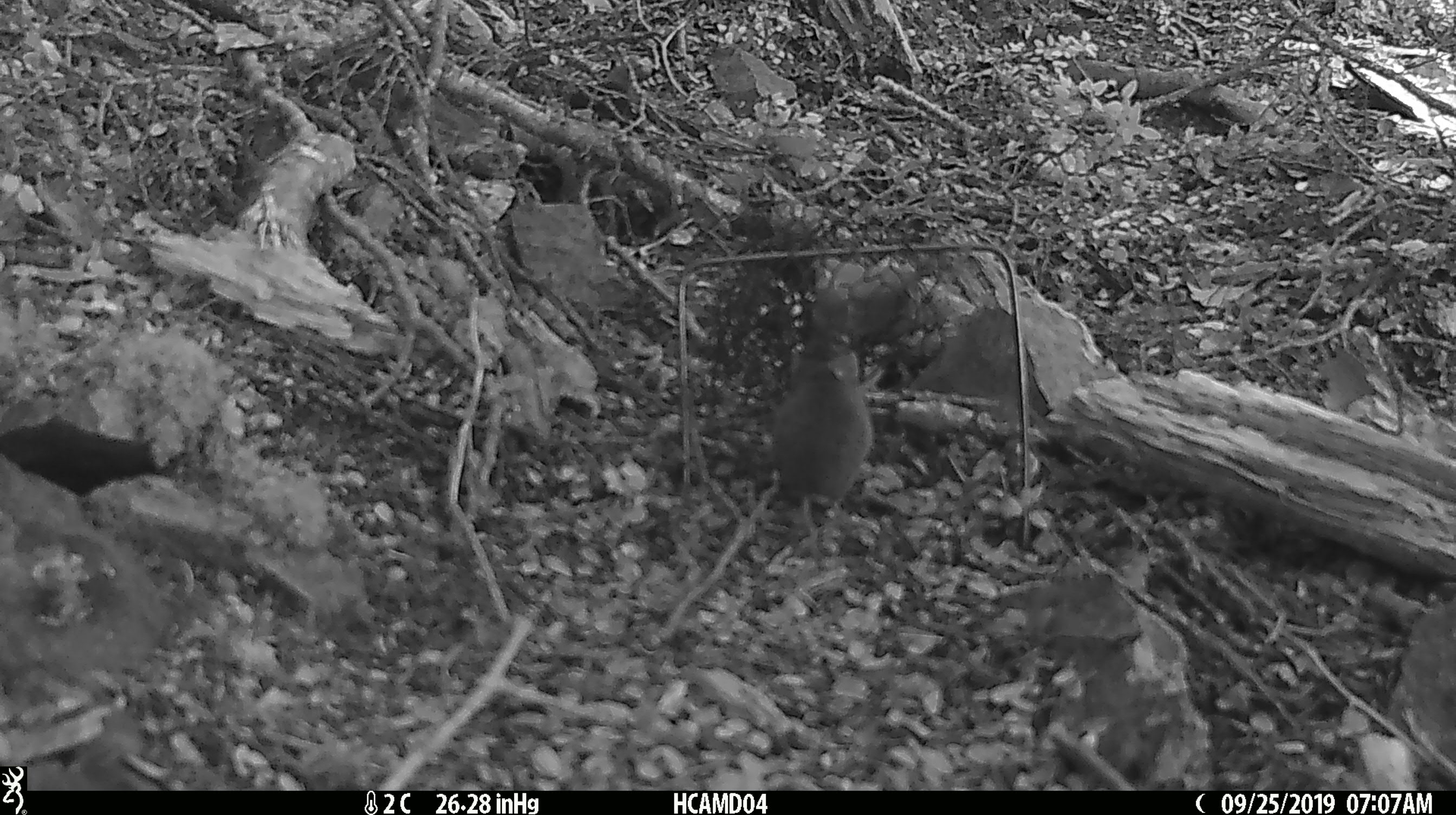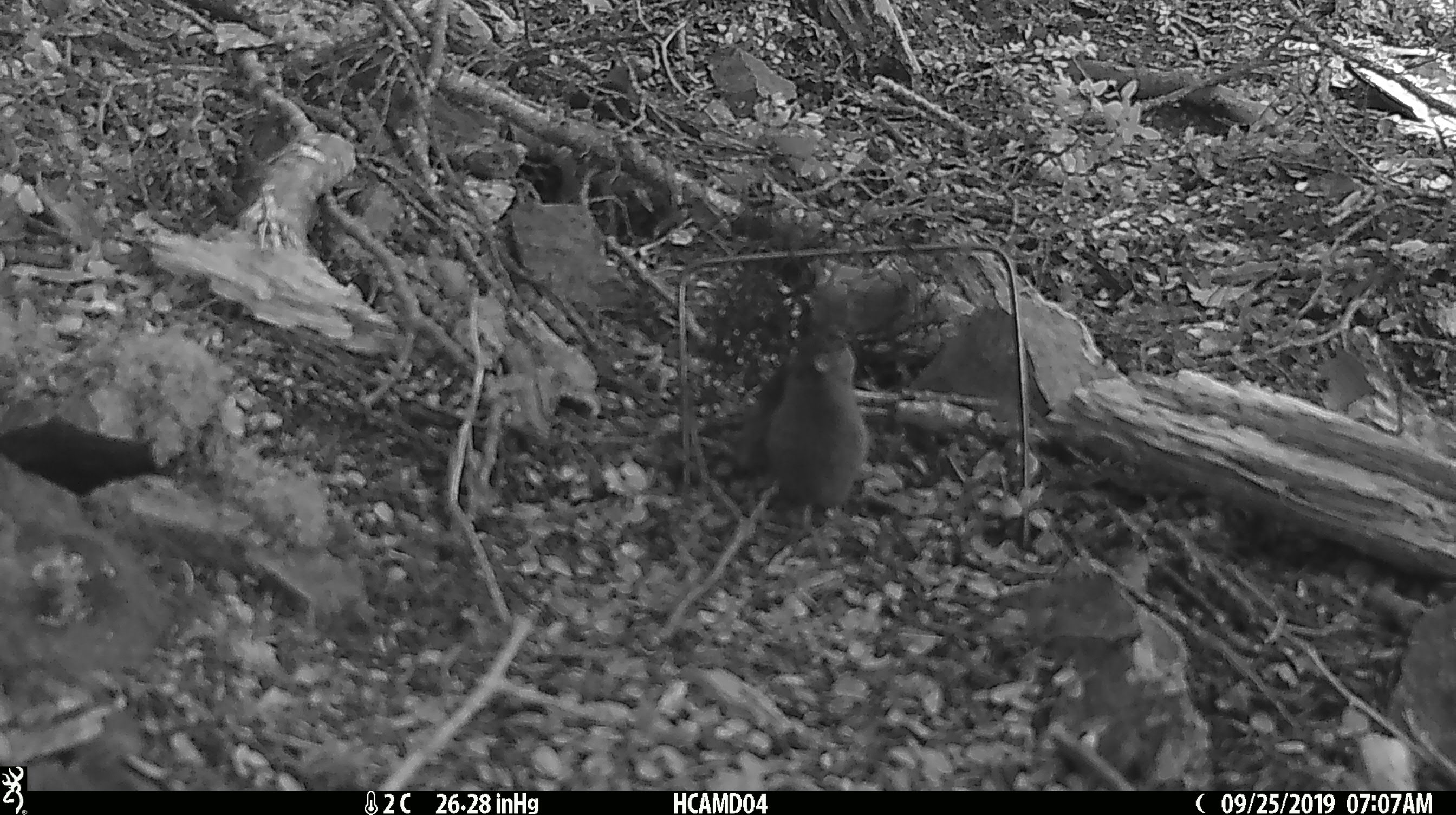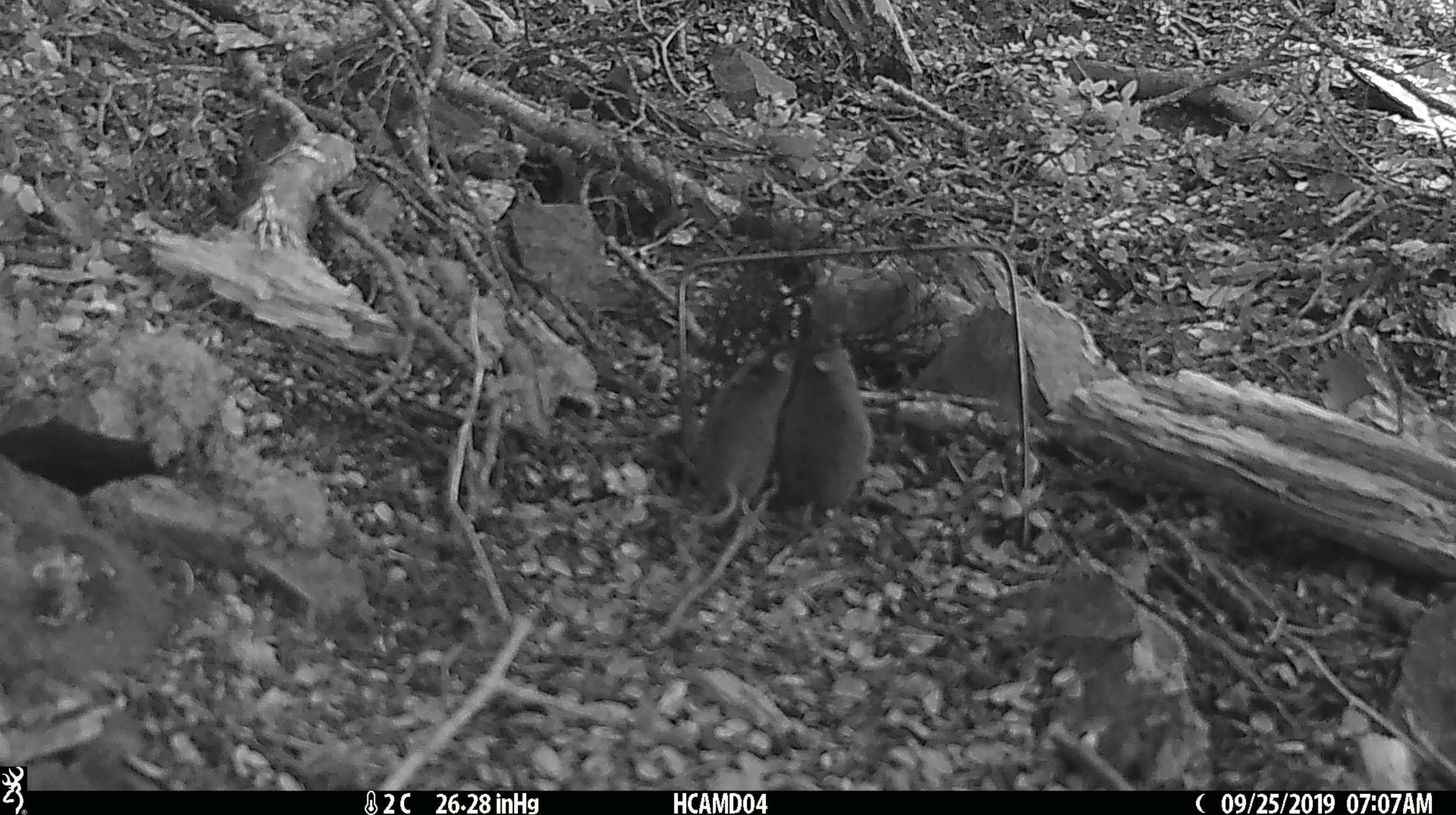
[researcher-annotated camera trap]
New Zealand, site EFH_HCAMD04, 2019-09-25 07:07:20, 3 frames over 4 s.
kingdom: Animalia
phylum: Chordata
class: Mammalia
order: Rodentia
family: Muridae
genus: Mus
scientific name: Mus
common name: mouse